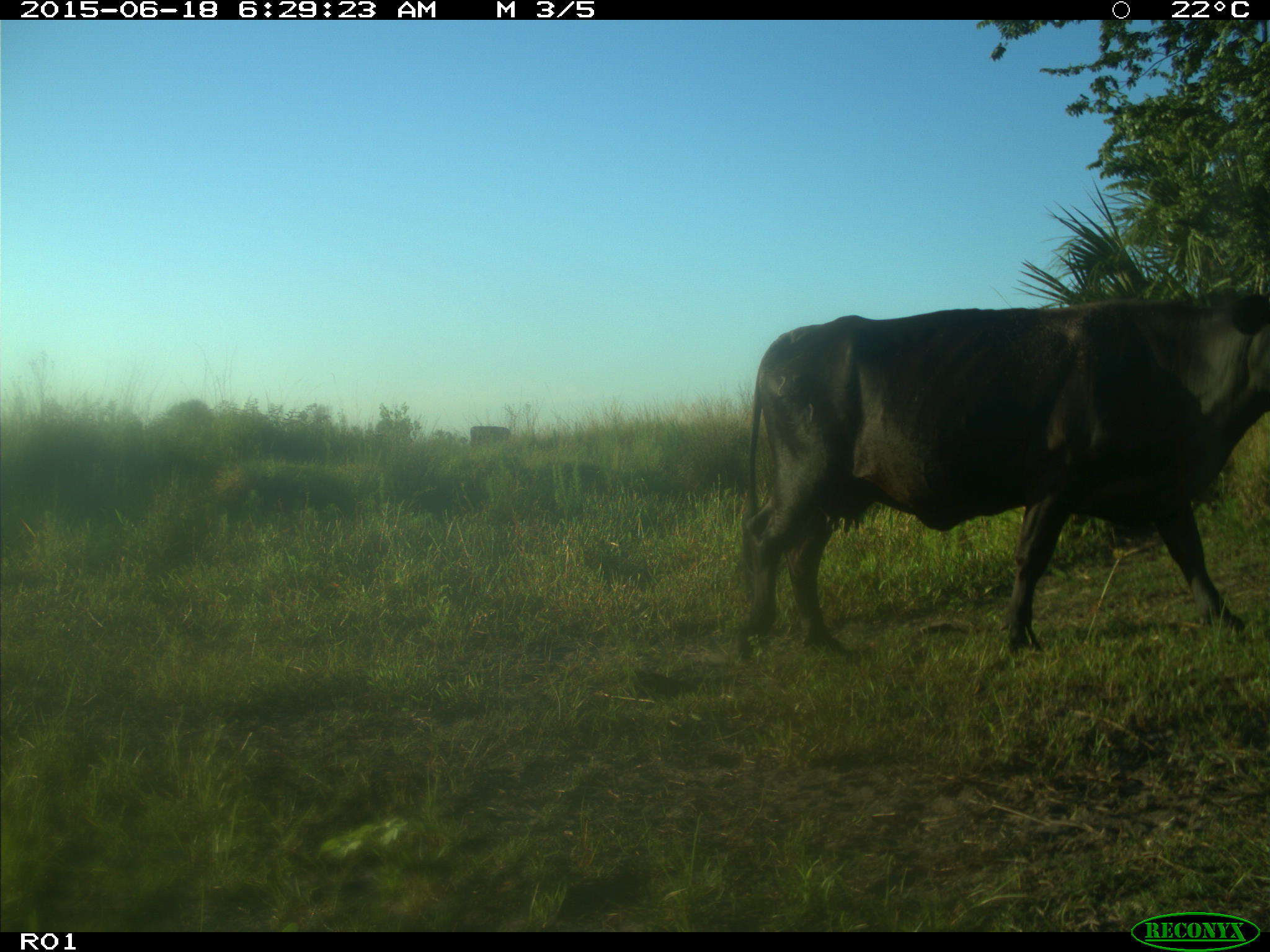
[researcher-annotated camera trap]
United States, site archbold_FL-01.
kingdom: Animalia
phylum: Chordata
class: Mammalia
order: Artiodactyla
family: Bovidae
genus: Bos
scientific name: Bos taurus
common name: domestic cow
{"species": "Bos taurus (domestic cow)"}